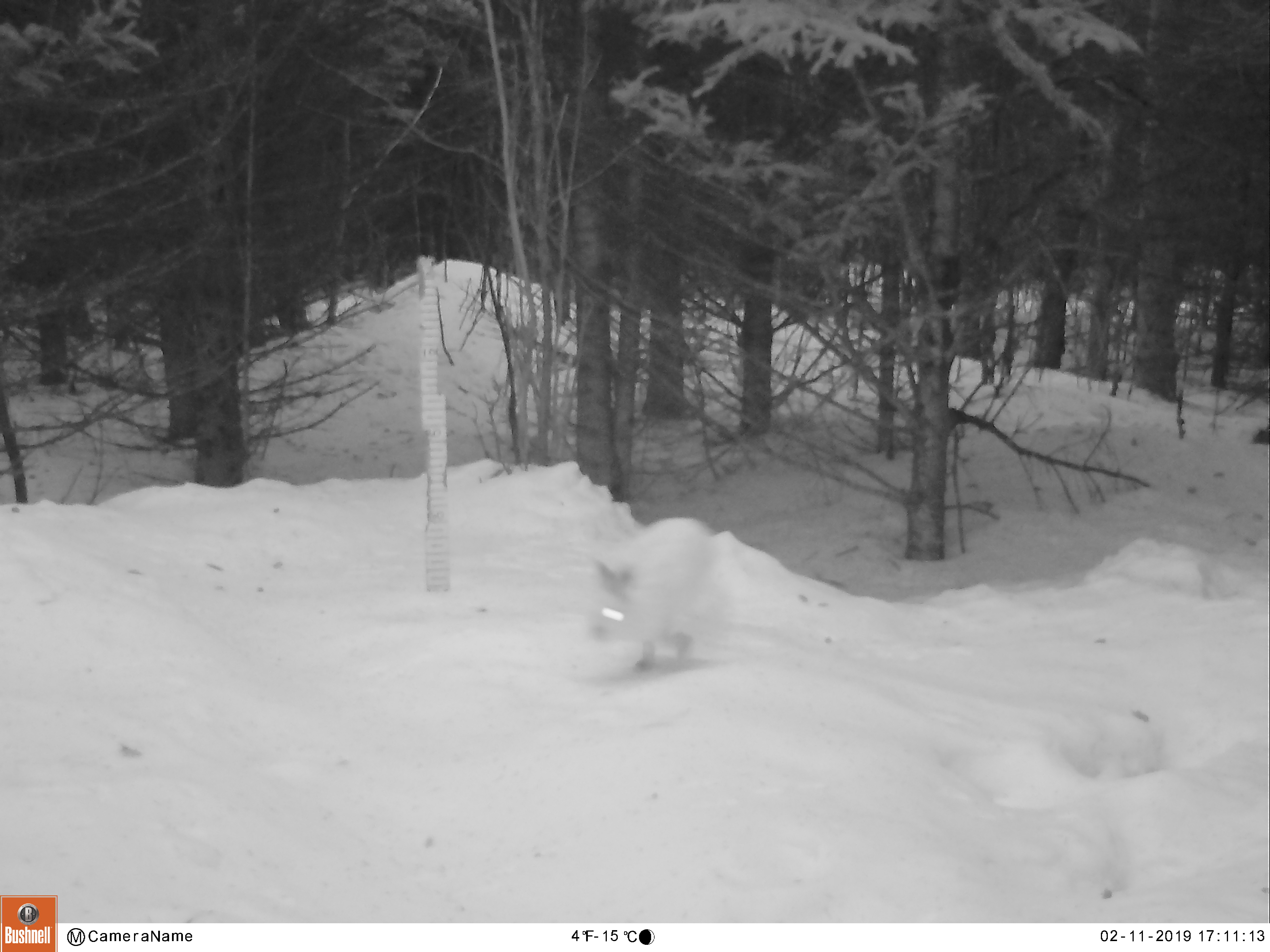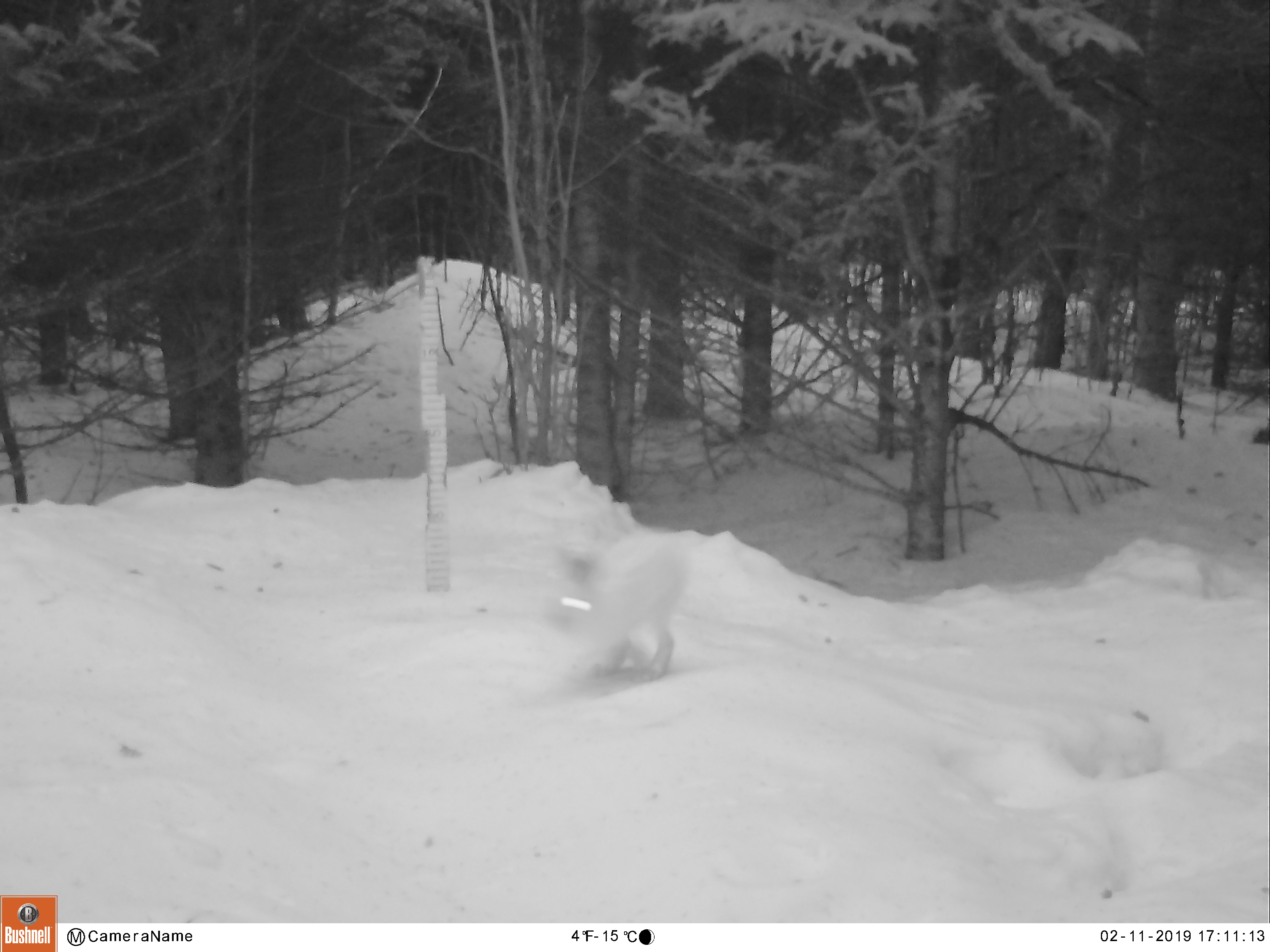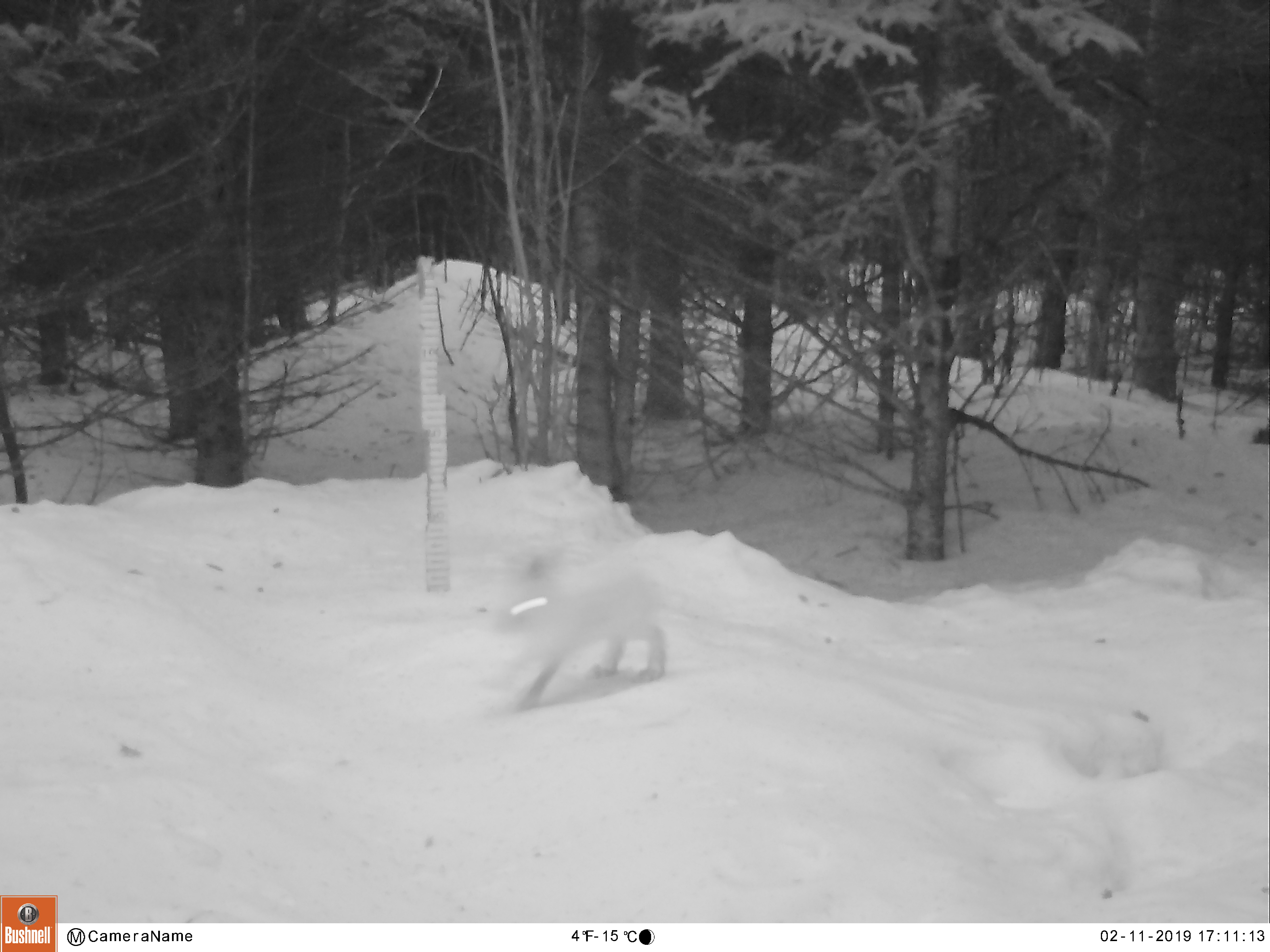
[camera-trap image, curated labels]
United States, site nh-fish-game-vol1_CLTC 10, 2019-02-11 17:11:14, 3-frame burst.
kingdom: Animalia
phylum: Chordata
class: Mammalia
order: Lagomorpha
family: Leporidae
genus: Lepus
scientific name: Lepus americanus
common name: snowshoe hare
Snowshoe hare (Lepus americanus).